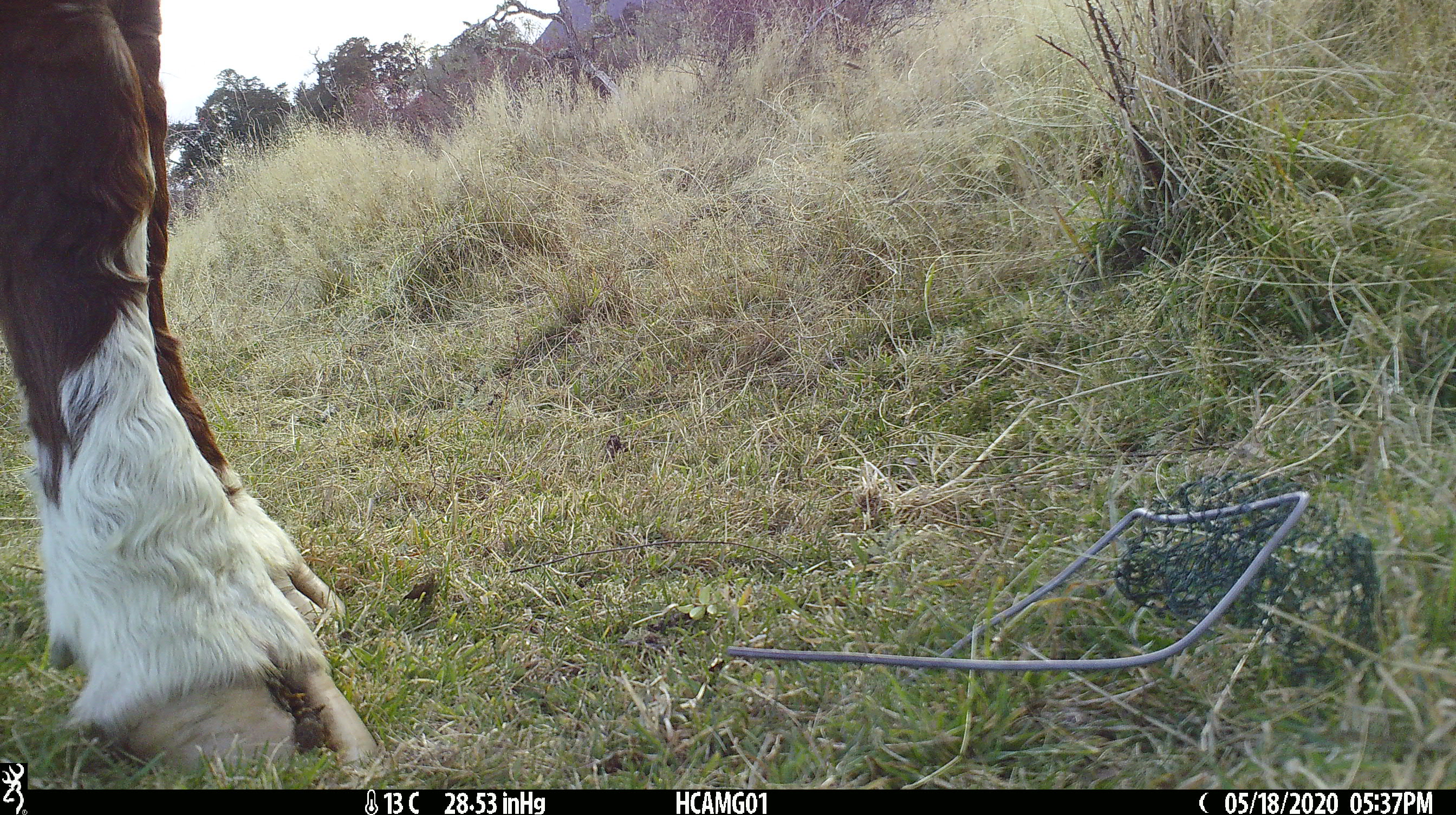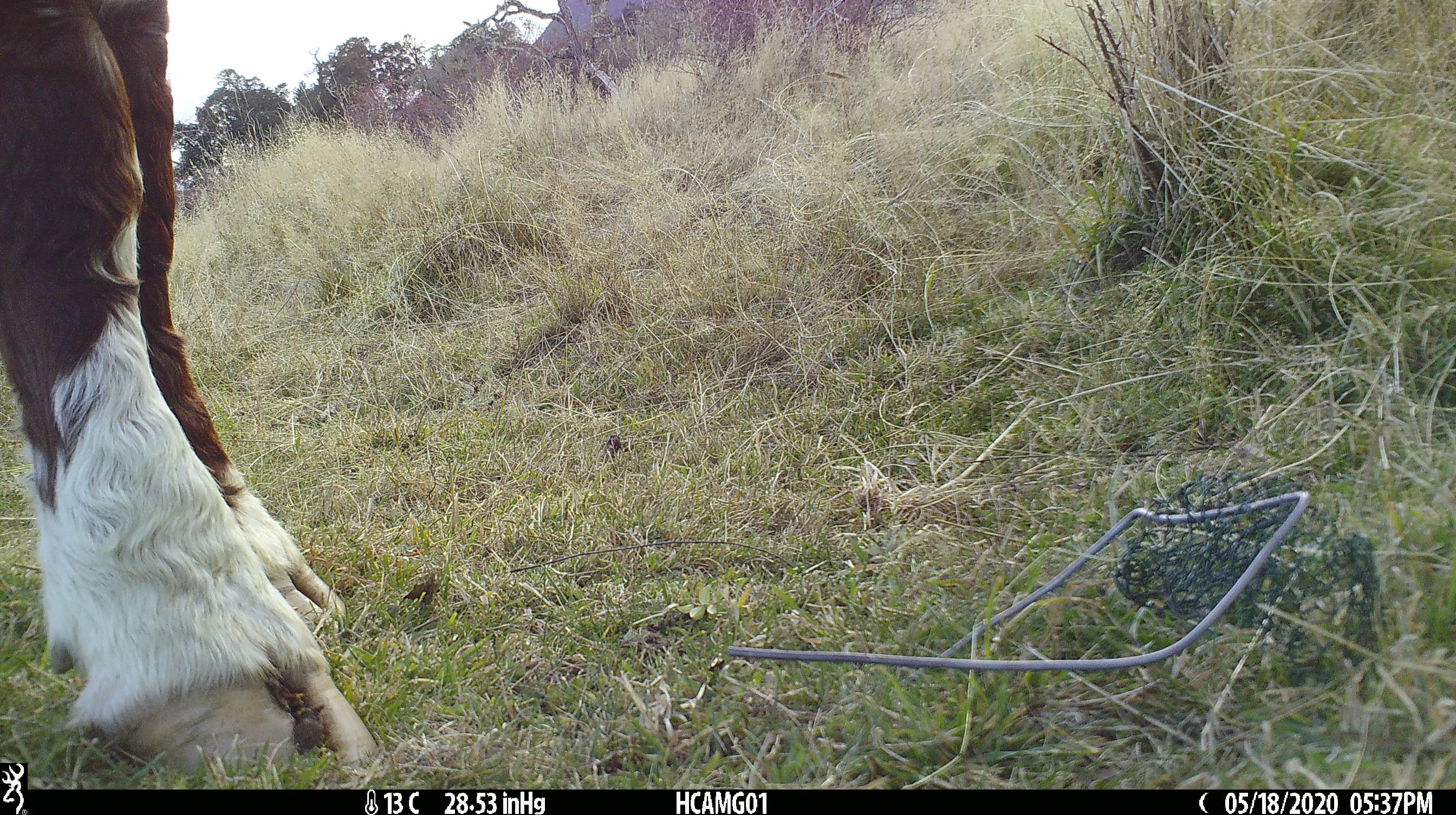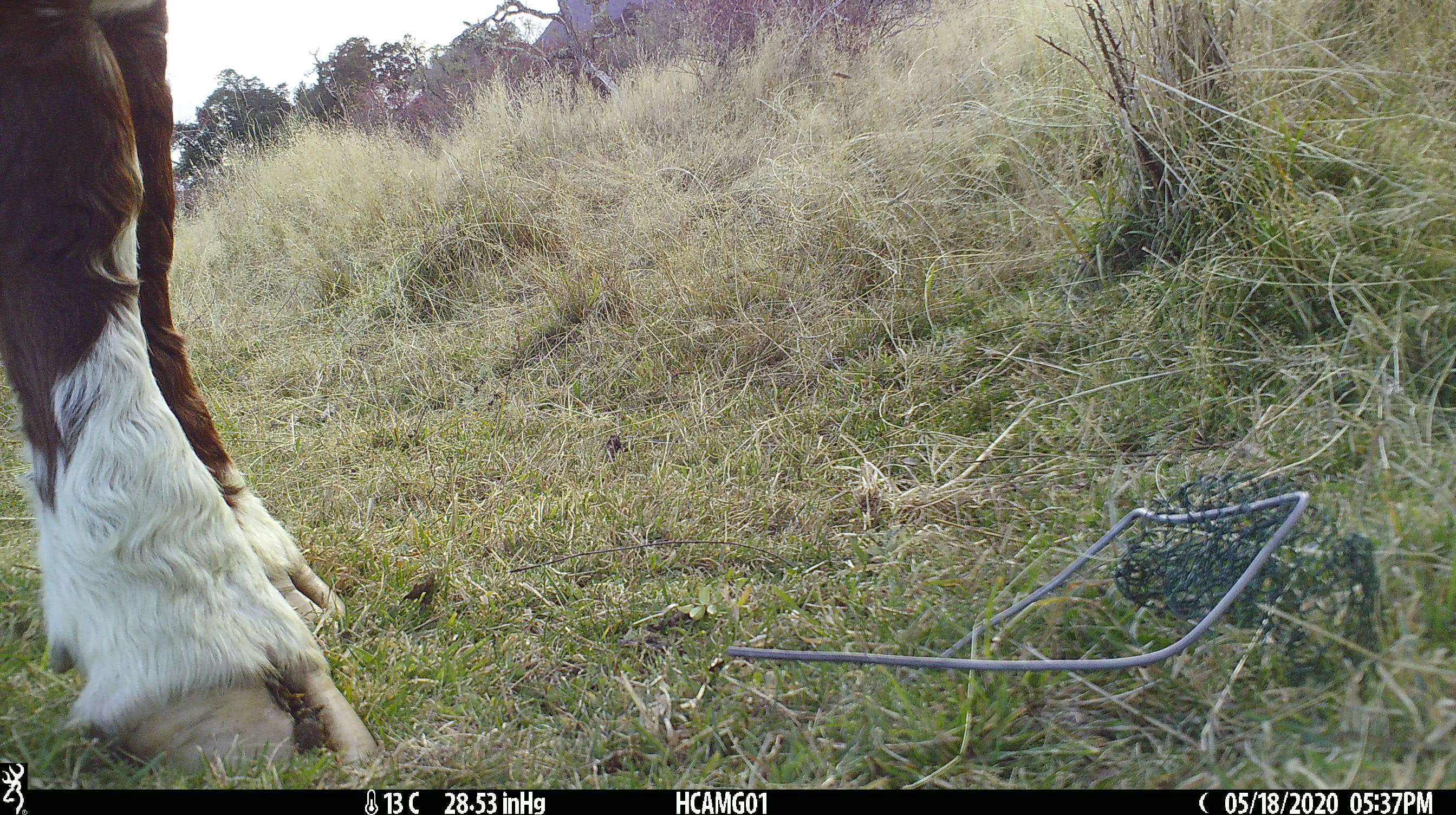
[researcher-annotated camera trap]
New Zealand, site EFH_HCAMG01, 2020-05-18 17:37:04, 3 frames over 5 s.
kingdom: Animalia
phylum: Chordata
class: Mammalia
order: Artiodactyla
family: Bovidae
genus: Bos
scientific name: Bos taurus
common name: domestic cow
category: cow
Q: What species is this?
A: Cow (domestic cow) (Bos taurus).